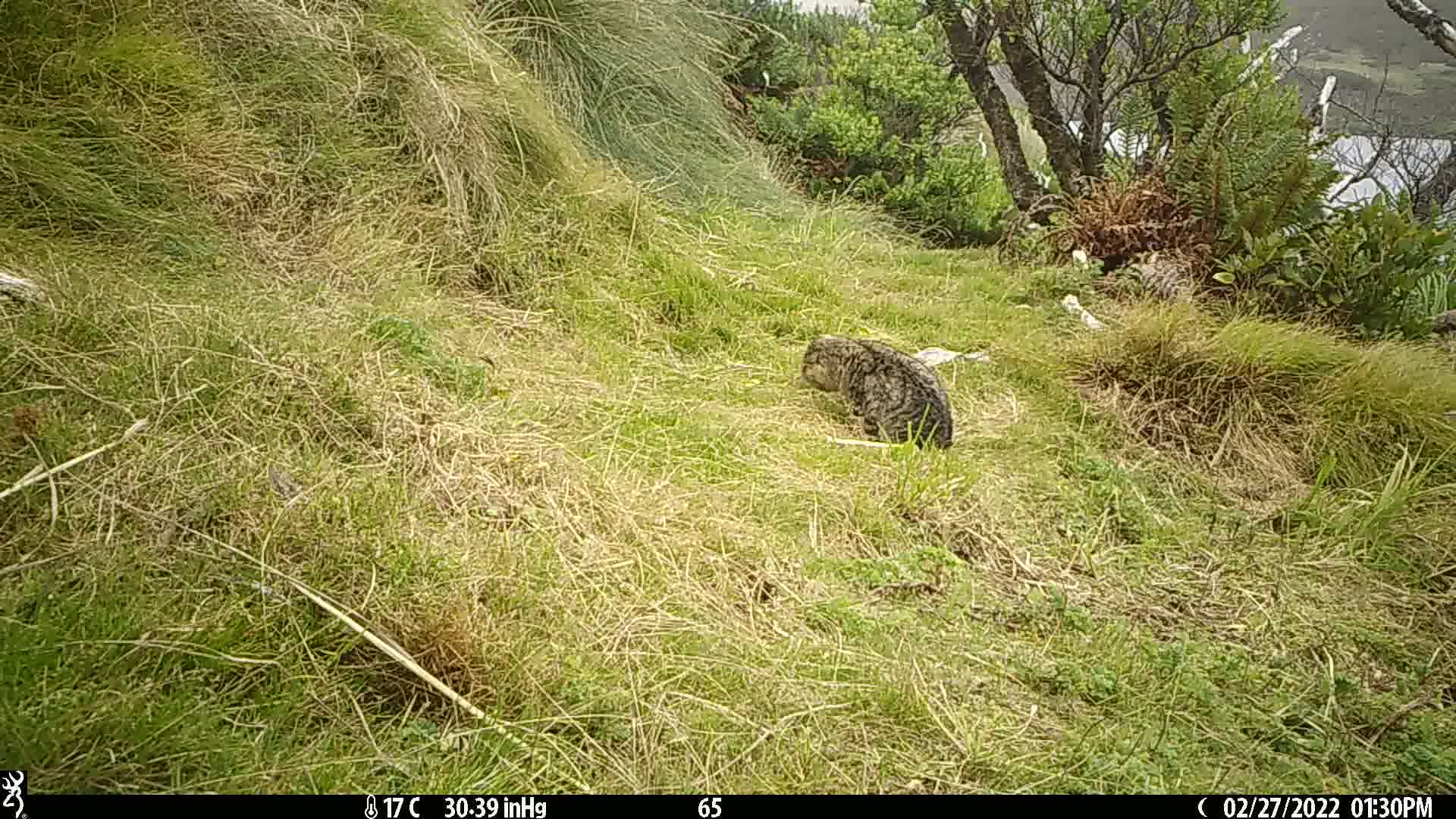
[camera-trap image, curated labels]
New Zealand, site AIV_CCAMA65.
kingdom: Animalia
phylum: Chordata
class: Mammalia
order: Carnivora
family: Felidae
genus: Felis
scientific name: Felis catus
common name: domestic cat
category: cat